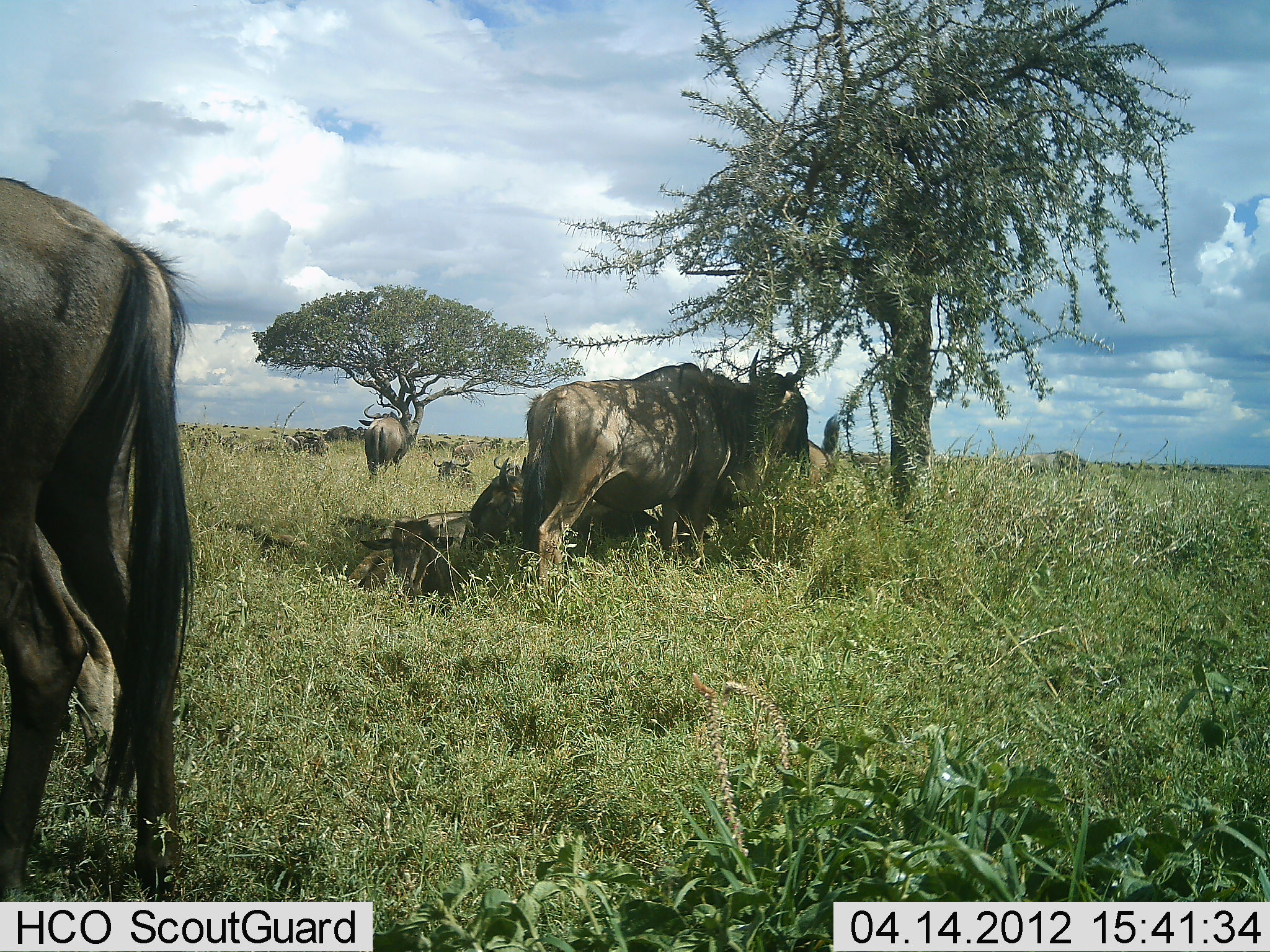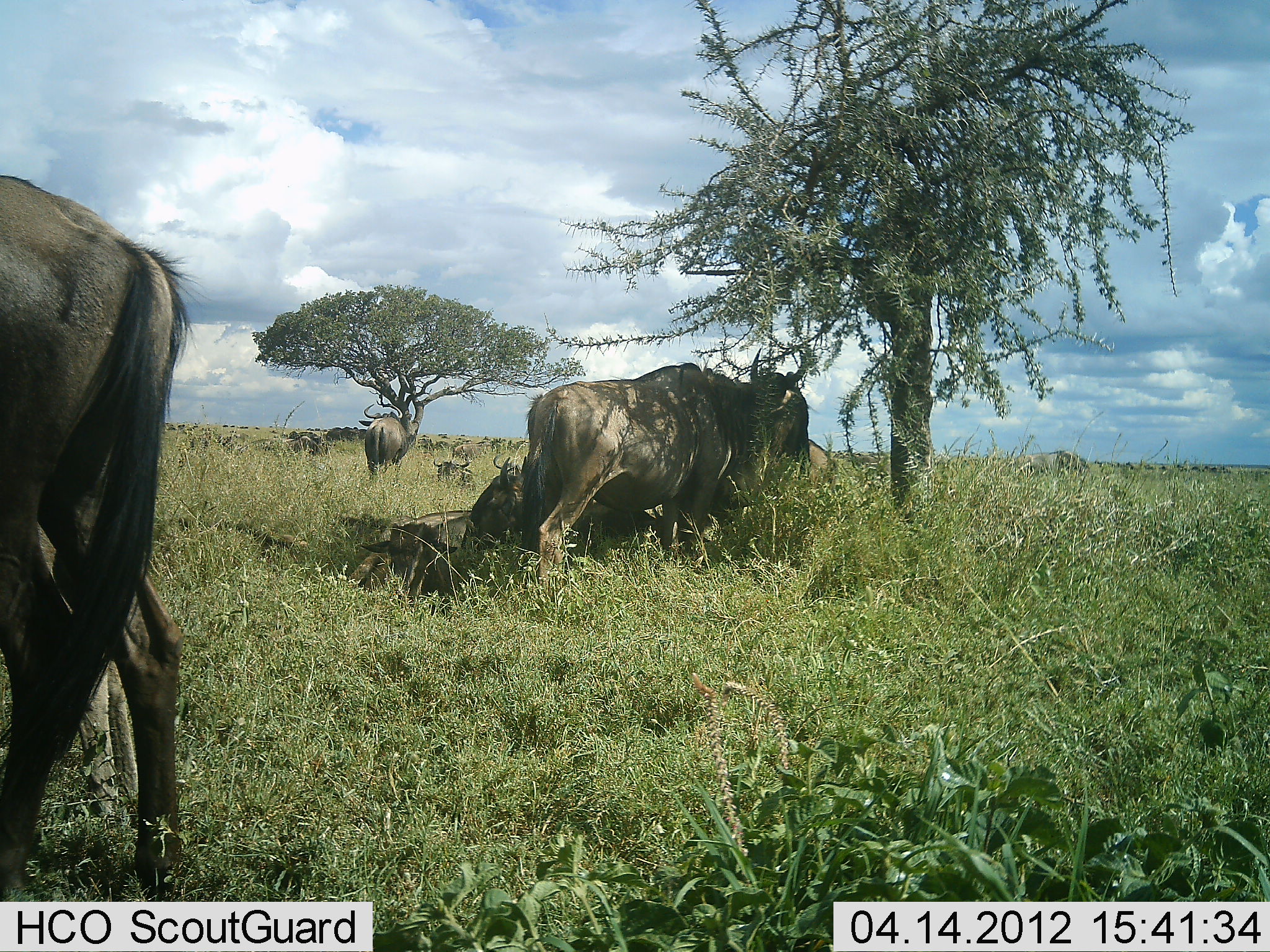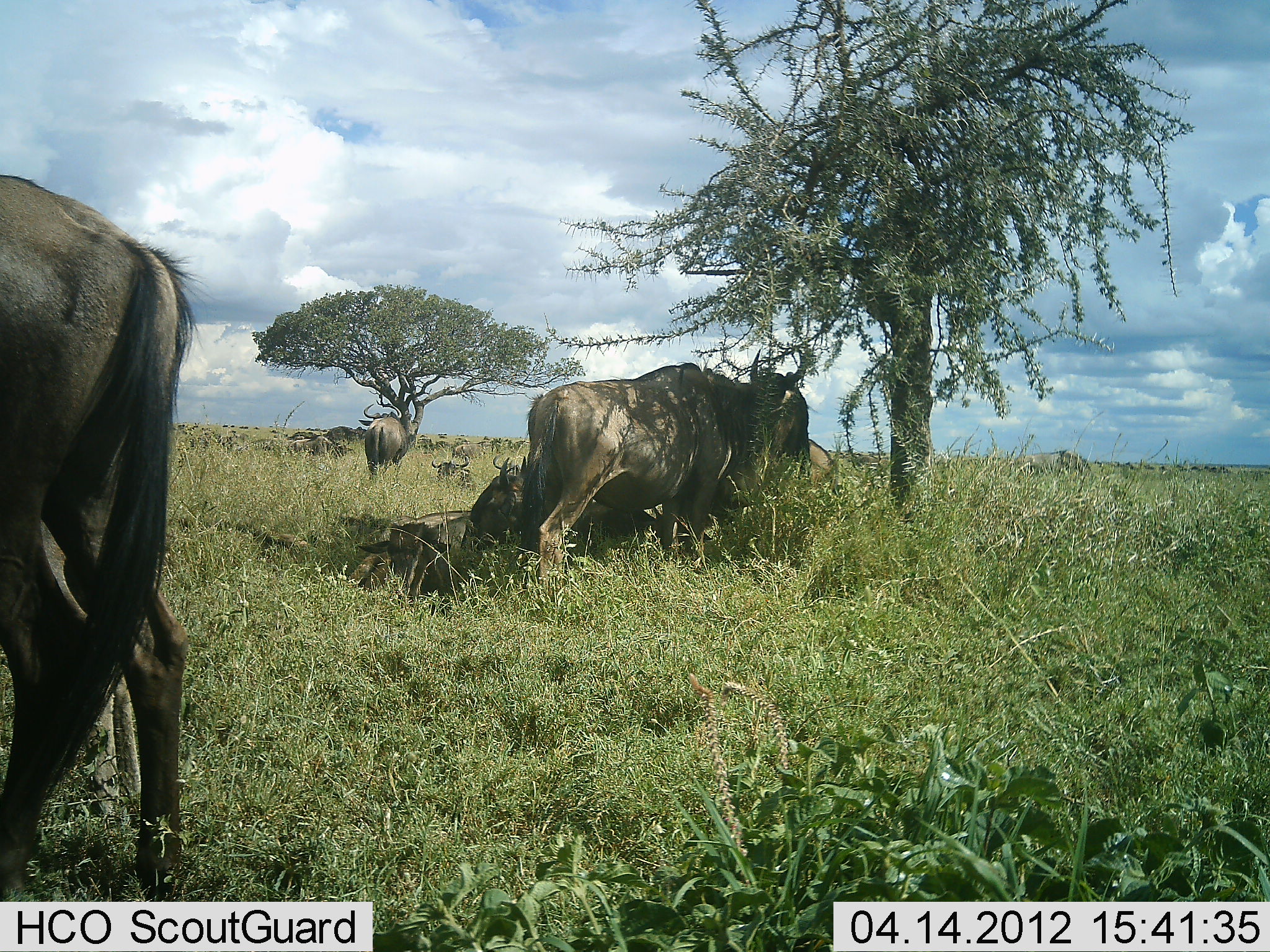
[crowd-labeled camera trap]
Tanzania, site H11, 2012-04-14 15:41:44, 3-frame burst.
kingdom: Animalia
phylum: Chordata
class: Mammalia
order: Artiodactyla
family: Bovidae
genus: Connochaetes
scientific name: Connochaetes taurinus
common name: blue wildebeest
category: wildebeest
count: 10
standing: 62%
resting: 92%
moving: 15%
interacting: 0%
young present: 15%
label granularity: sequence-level